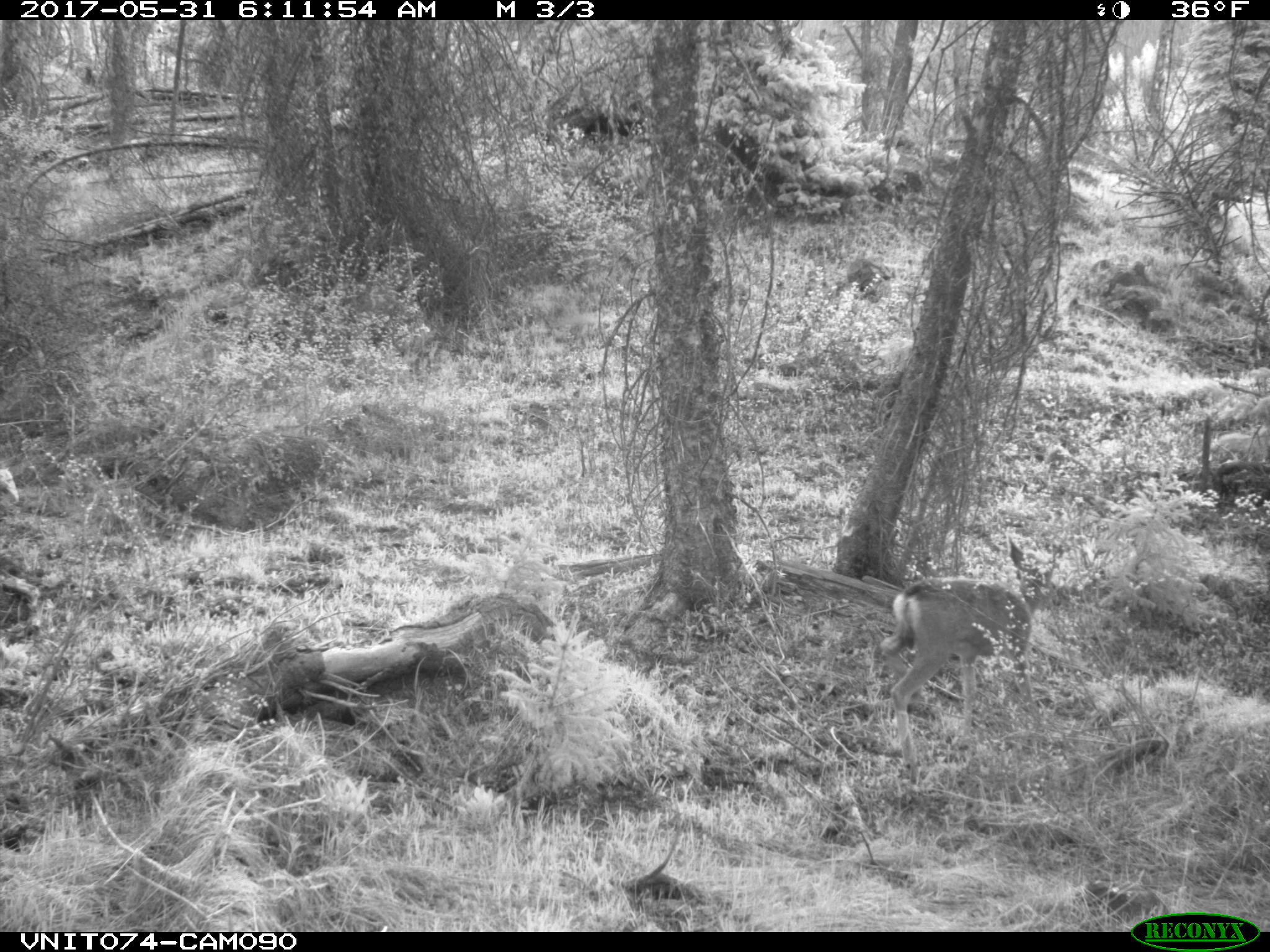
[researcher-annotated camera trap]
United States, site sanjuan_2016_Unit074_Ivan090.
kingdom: Animalia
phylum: Chordata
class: Mammalia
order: Artiodactyla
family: Cervidae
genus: Odocoileus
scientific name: Odocoileus hemionus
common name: mule deer